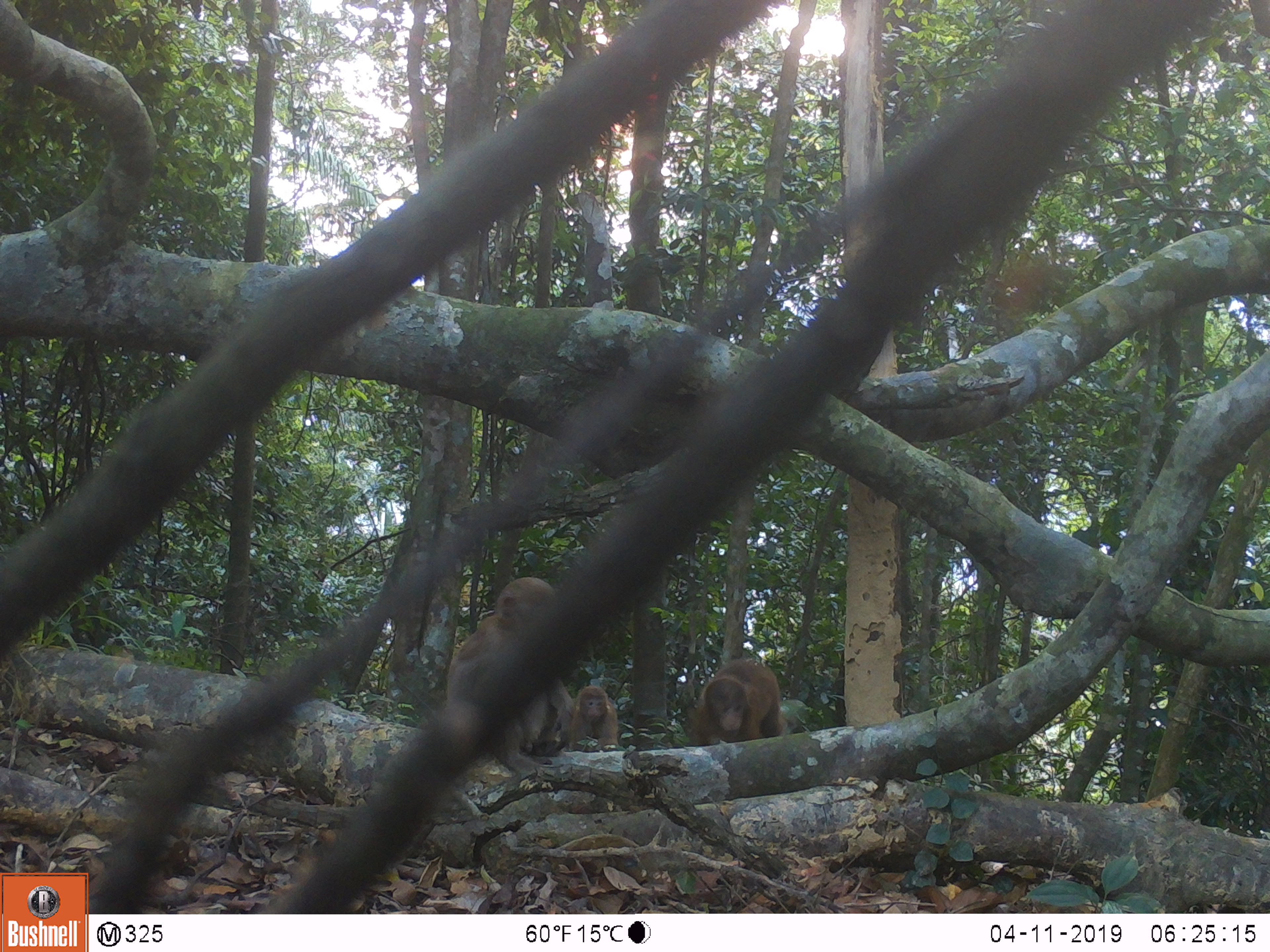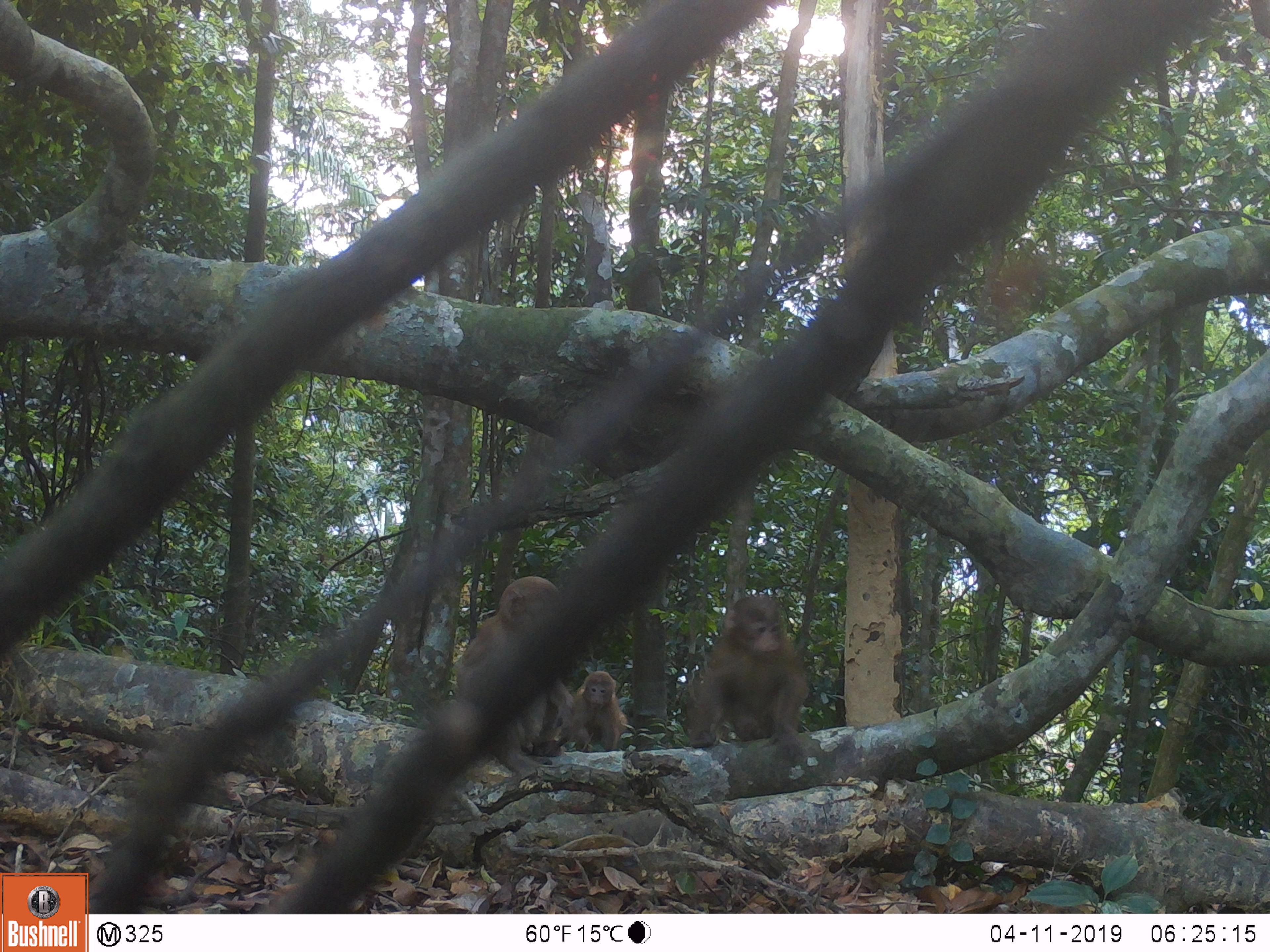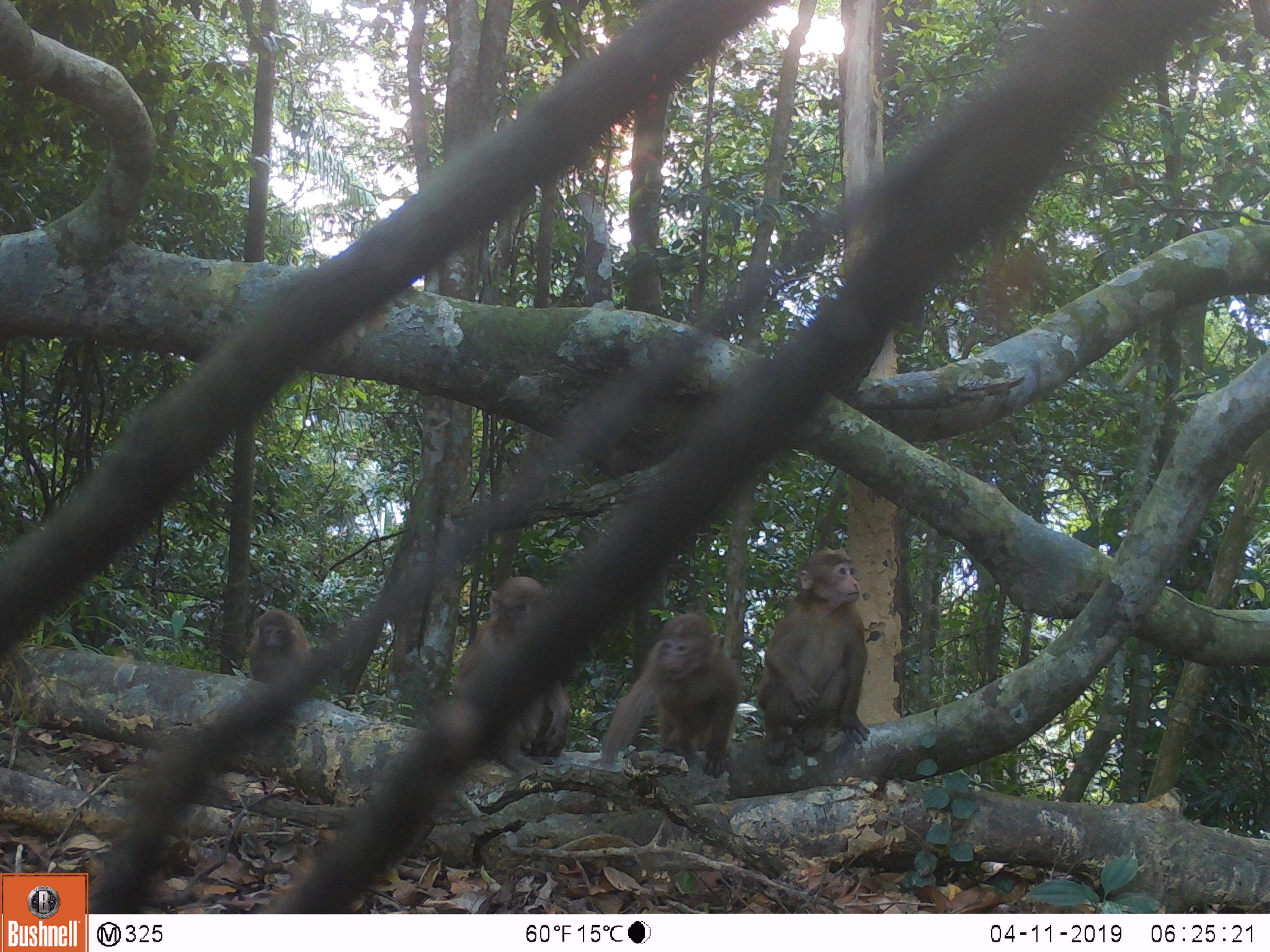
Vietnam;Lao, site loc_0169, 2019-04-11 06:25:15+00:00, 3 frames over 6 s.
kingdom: Animalia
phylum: Chordata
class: Mammalia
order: Primates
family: Cercopithecidae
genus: Macaca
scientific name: Macaca arctoides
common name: stump-tailed macaque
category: stump tailed macaque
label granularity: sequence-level